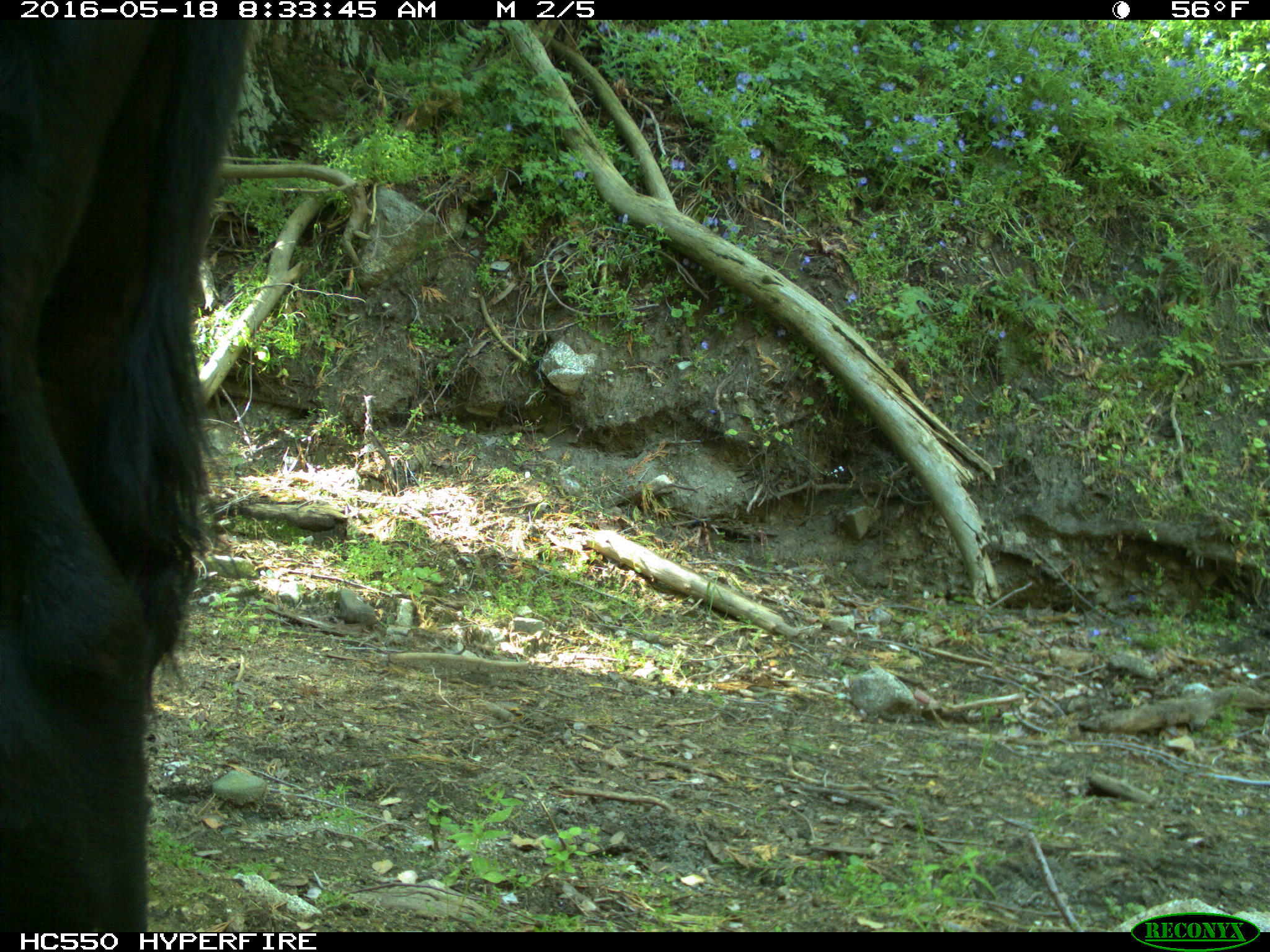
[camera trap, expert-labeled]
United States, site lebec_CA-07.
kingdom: Animalia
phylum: Chordata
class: Mammalia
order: Artiodactyla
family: Bovidae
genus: Bos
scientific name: Bos taurus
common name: domestic cow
Bos taurus (domestic cow).